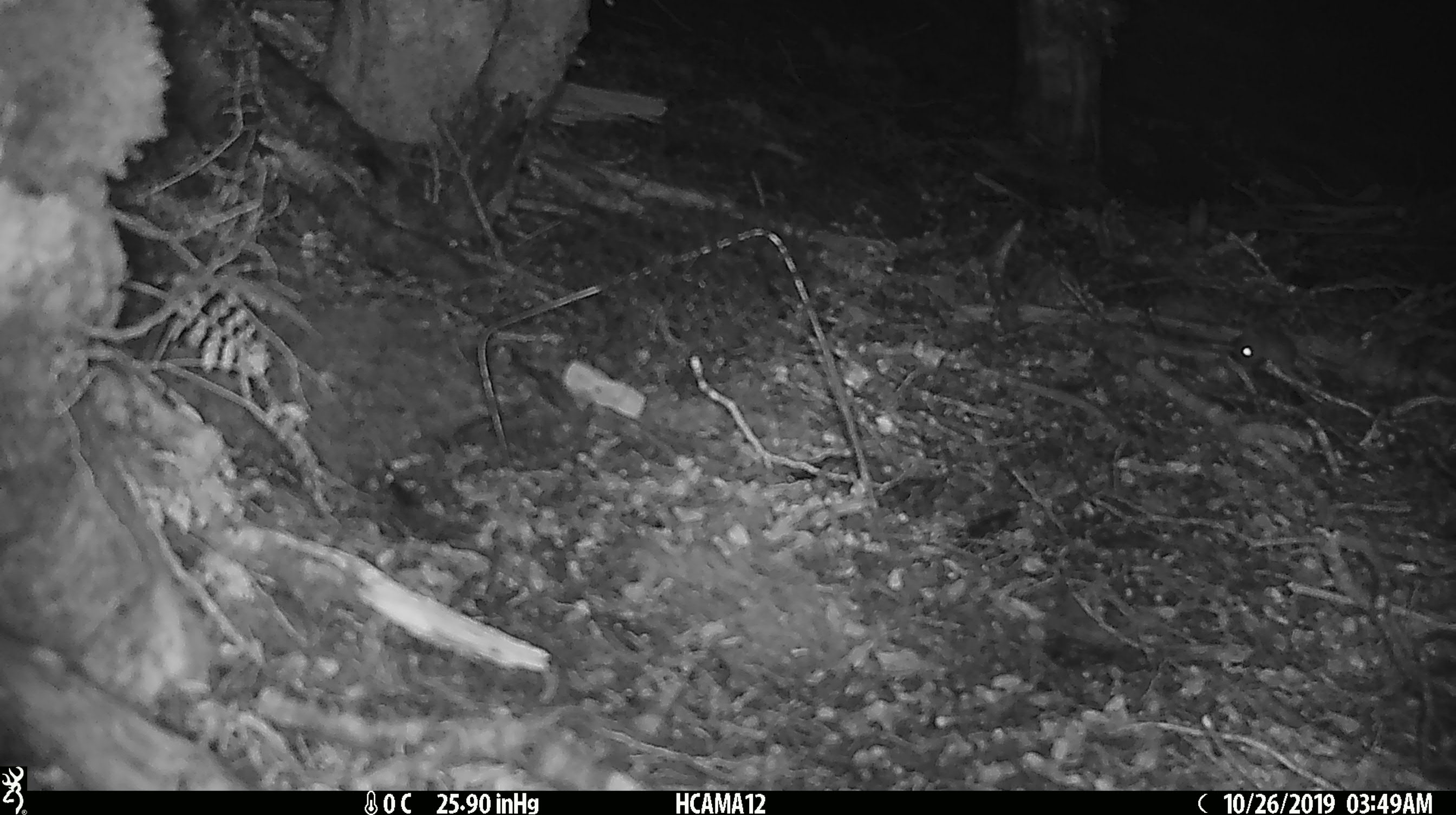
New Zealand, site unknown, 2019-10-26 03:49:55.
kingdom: Animalia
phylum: Chordata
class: Mammalia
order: Rodentia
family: Muridae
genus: Mus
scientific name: Mus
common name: mouse